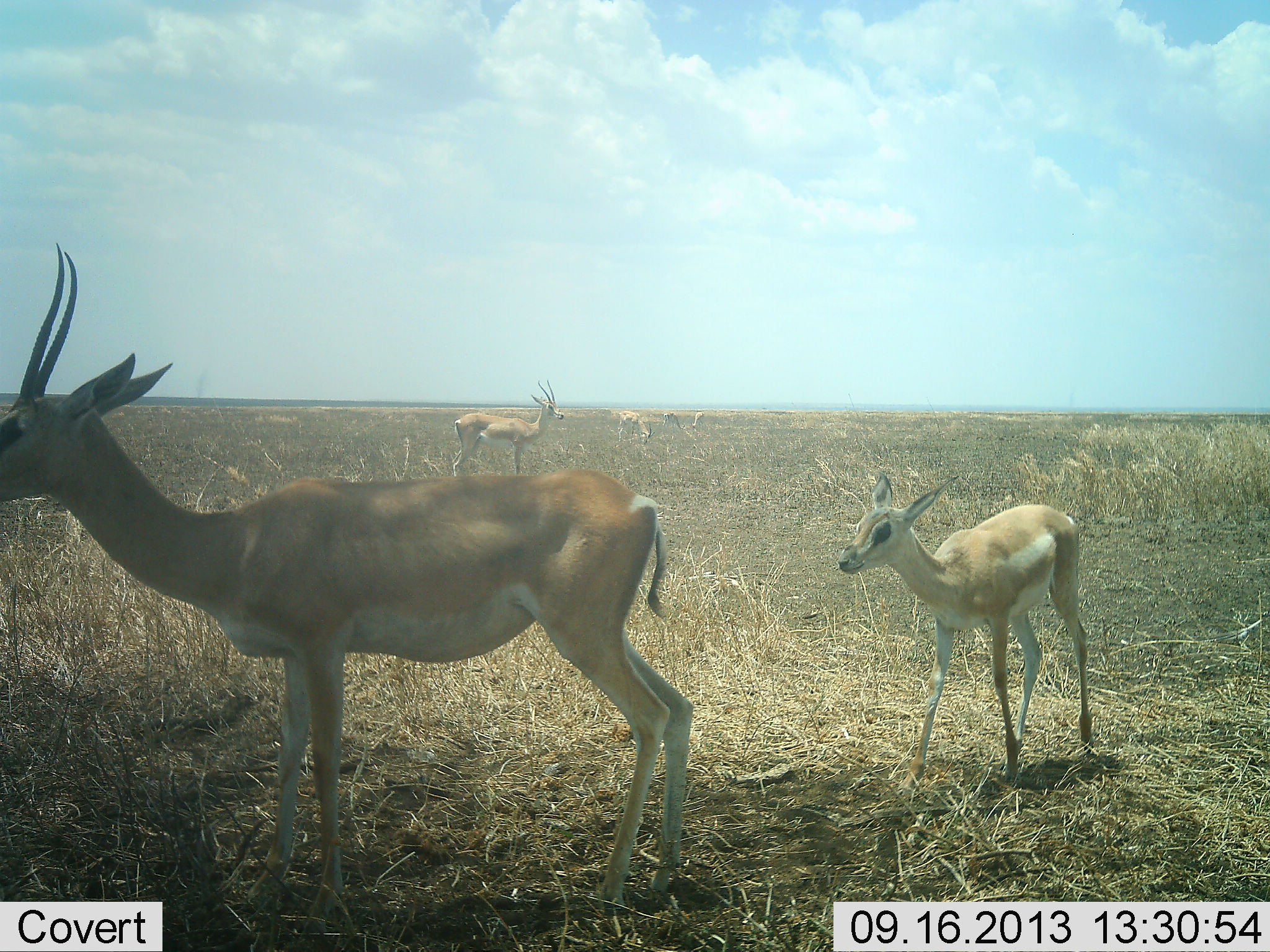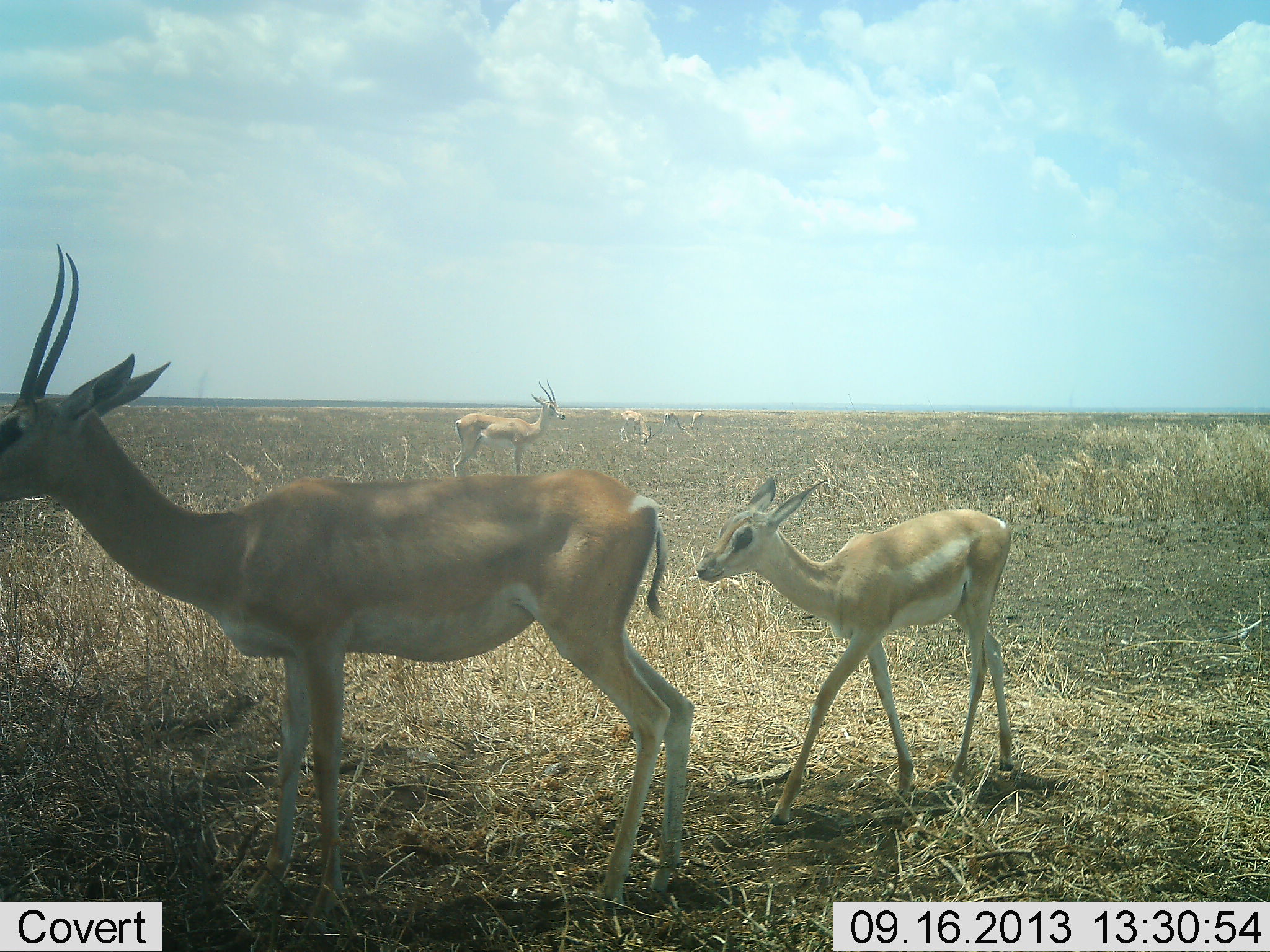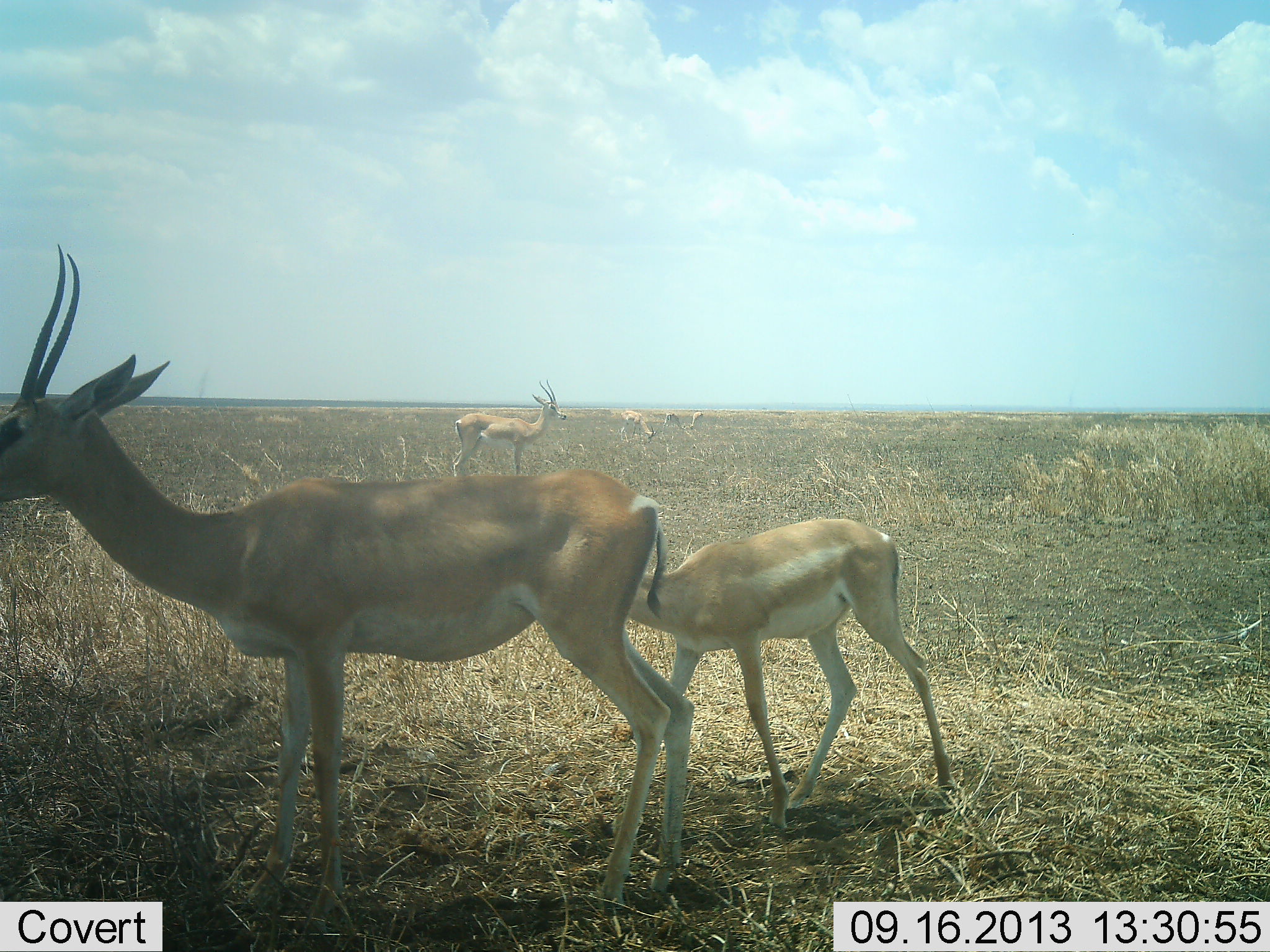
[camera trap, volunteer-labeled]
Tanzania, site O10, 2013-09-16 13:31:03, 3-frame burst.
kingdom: Animalia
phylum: Chordata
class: Mammalia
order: Artiodactyla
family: Bovidae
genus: Nanger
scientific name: Nanger granti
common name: grant's gazelle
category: gazellegrants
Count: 6.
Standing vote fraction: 80%.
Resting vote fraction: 0%.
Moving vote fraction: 60%.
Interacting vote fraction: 0%.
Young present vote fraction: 80%.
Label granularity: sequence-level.